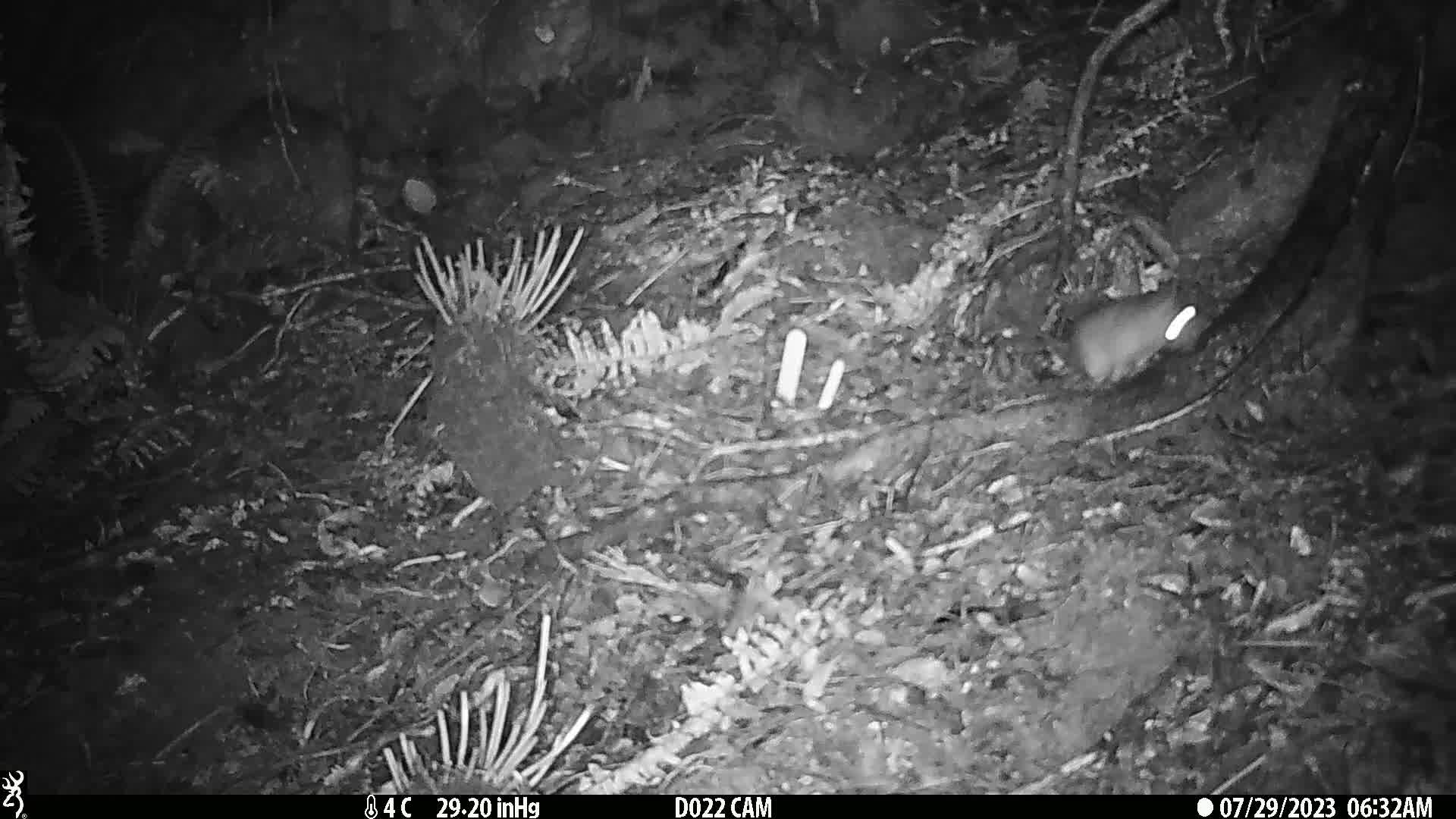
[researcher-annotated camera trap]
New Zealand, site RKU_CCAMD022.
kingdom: Animalia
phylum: Chordata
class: Mammalia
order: Rodentia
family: Muridae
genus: Rattus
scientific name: Rattus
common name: rat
Rat (Rattus).